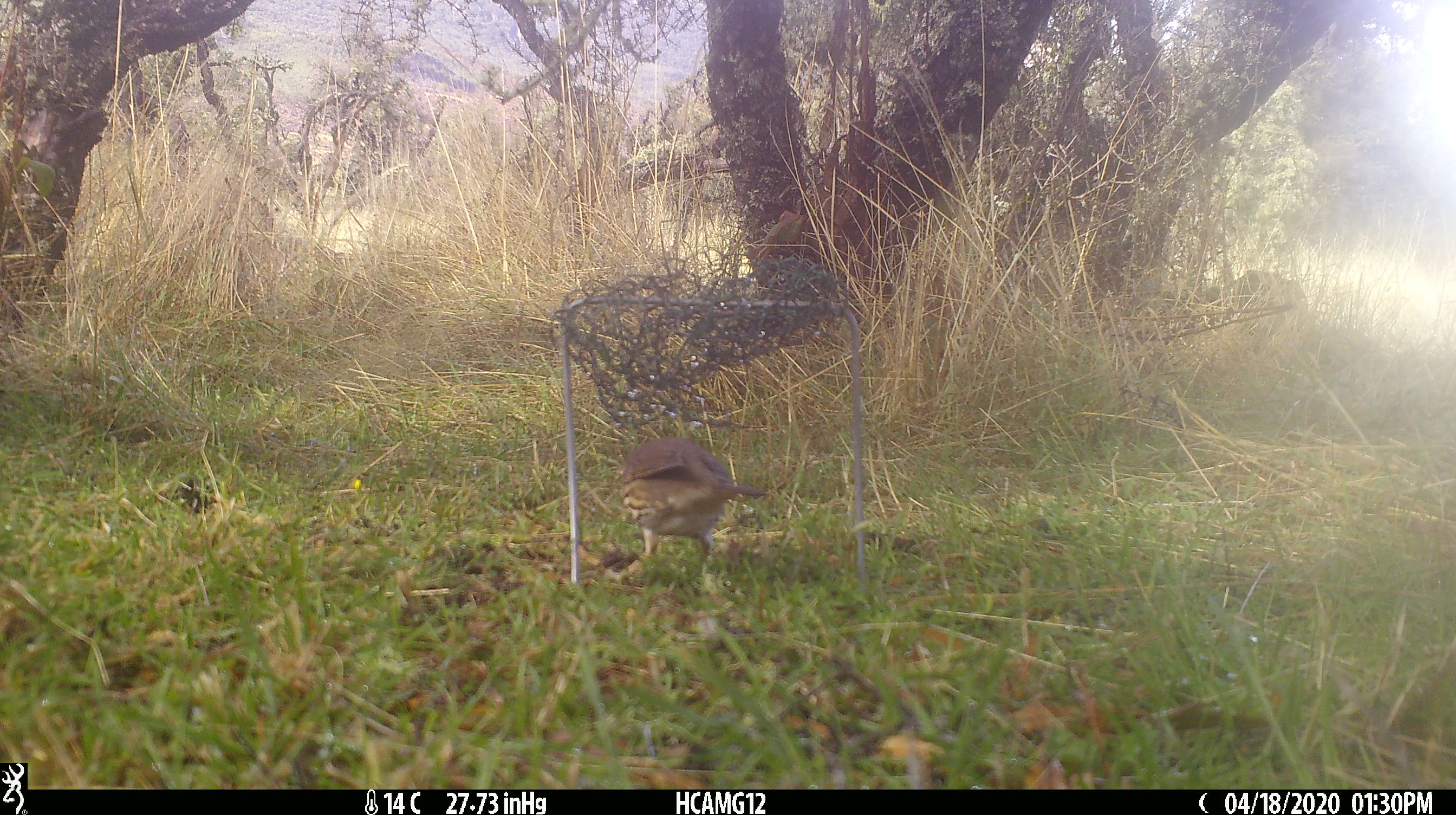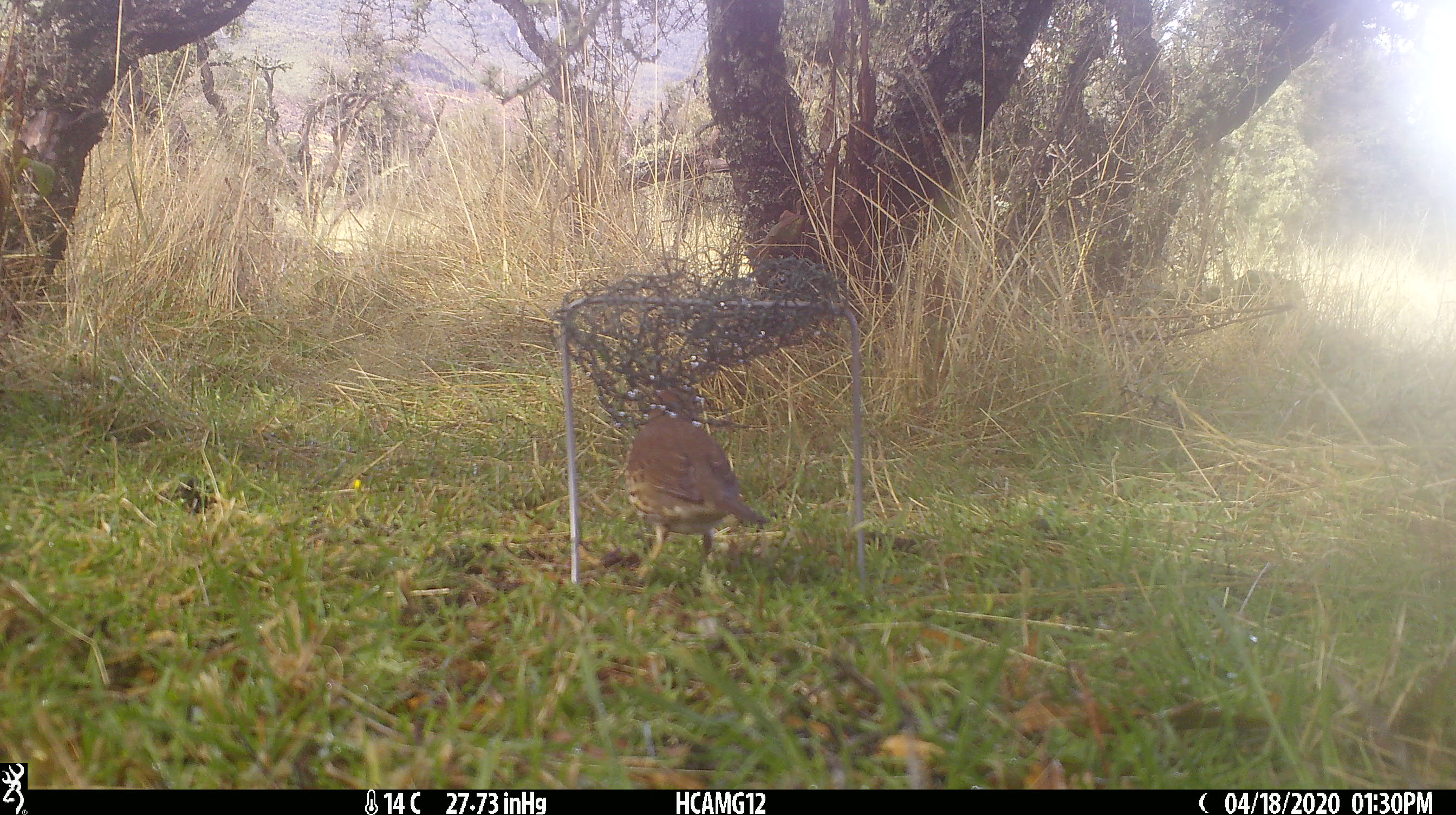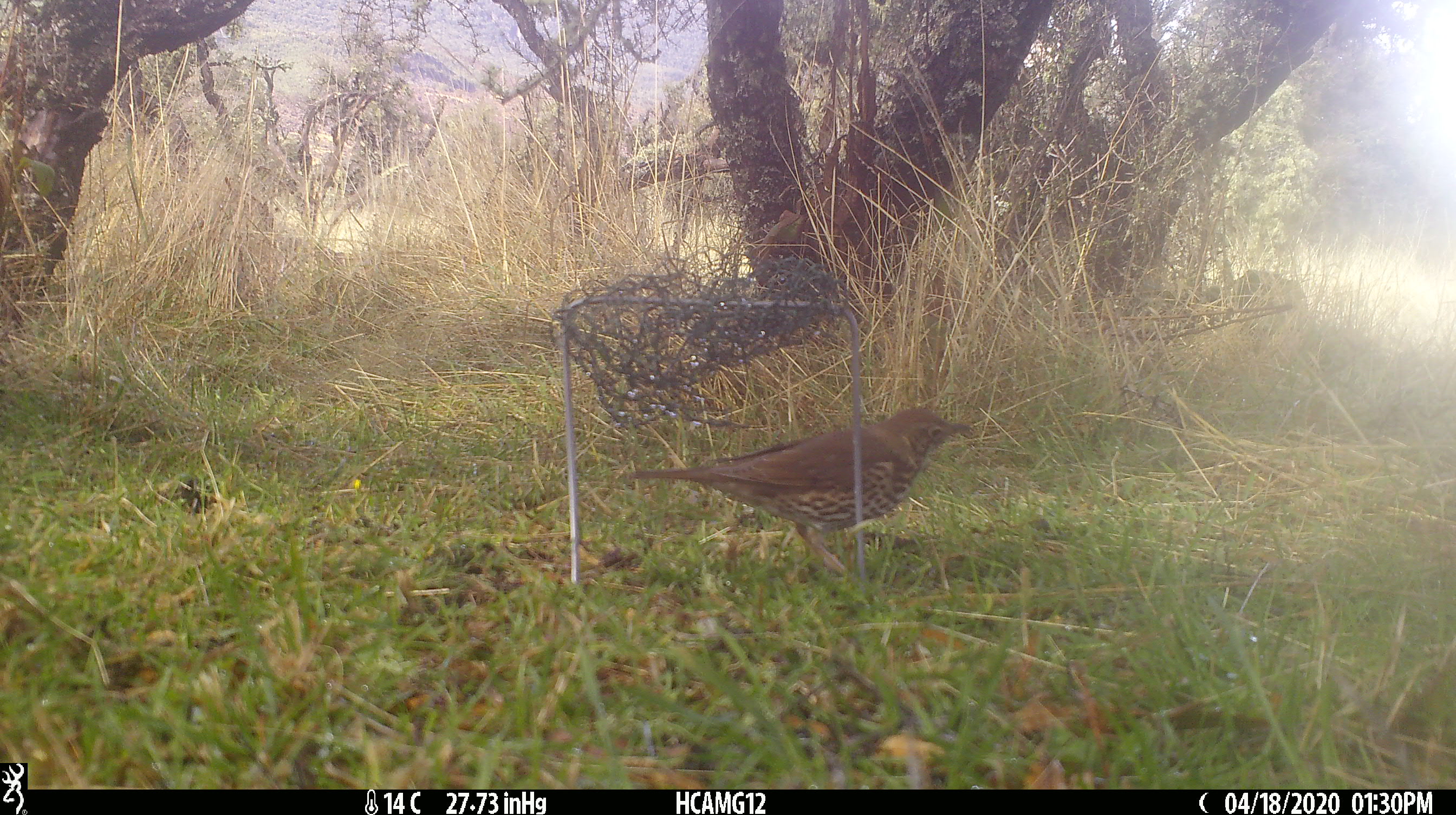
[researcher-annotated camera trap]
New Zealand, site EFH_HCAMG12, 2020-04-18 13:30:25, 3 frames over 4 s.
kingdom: Animalia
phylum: Chordata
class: Aves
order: Passeriformes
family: Turdidae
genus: Turdus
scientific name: Turdus philomelos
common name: song thrush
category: thrush